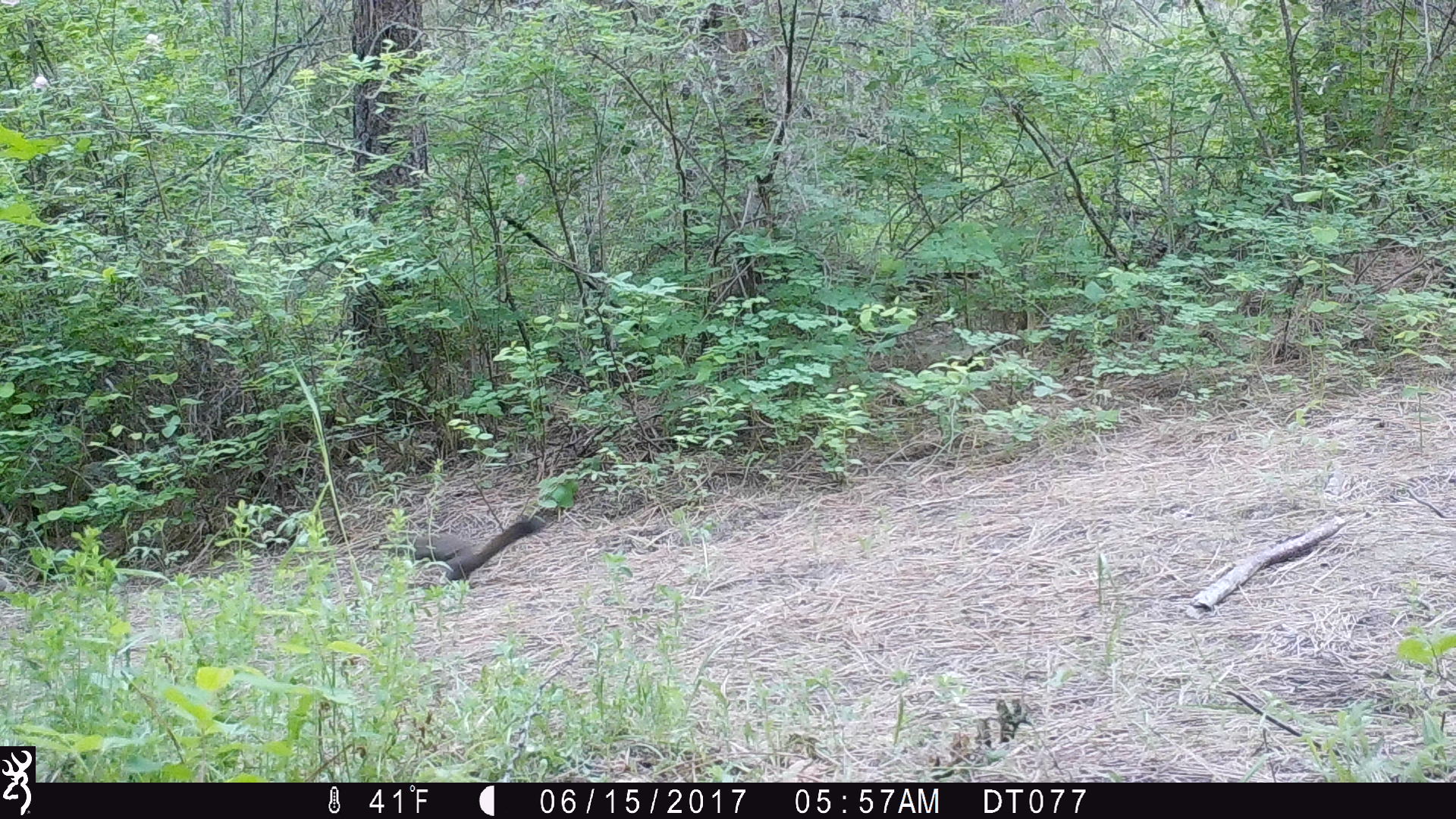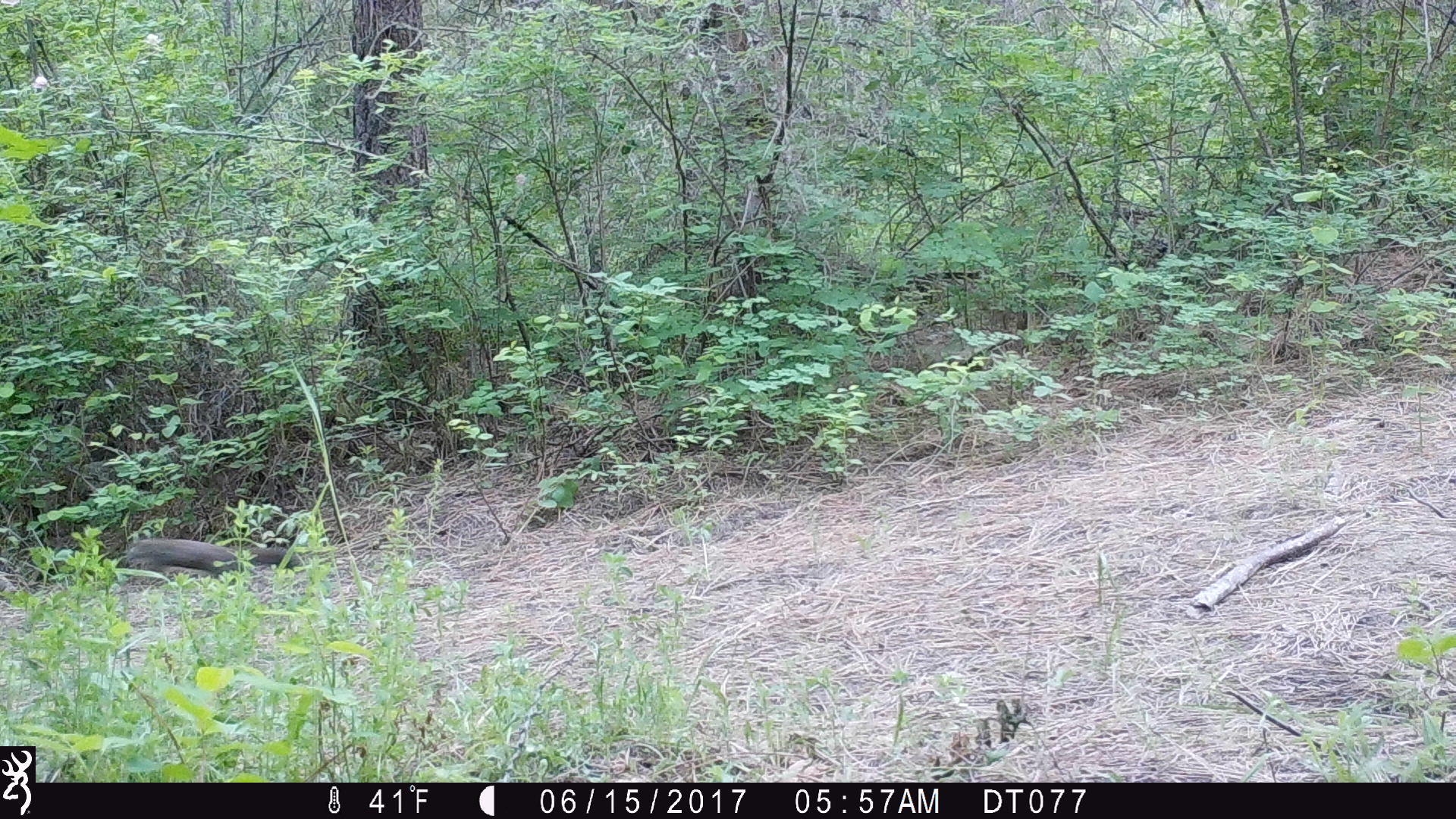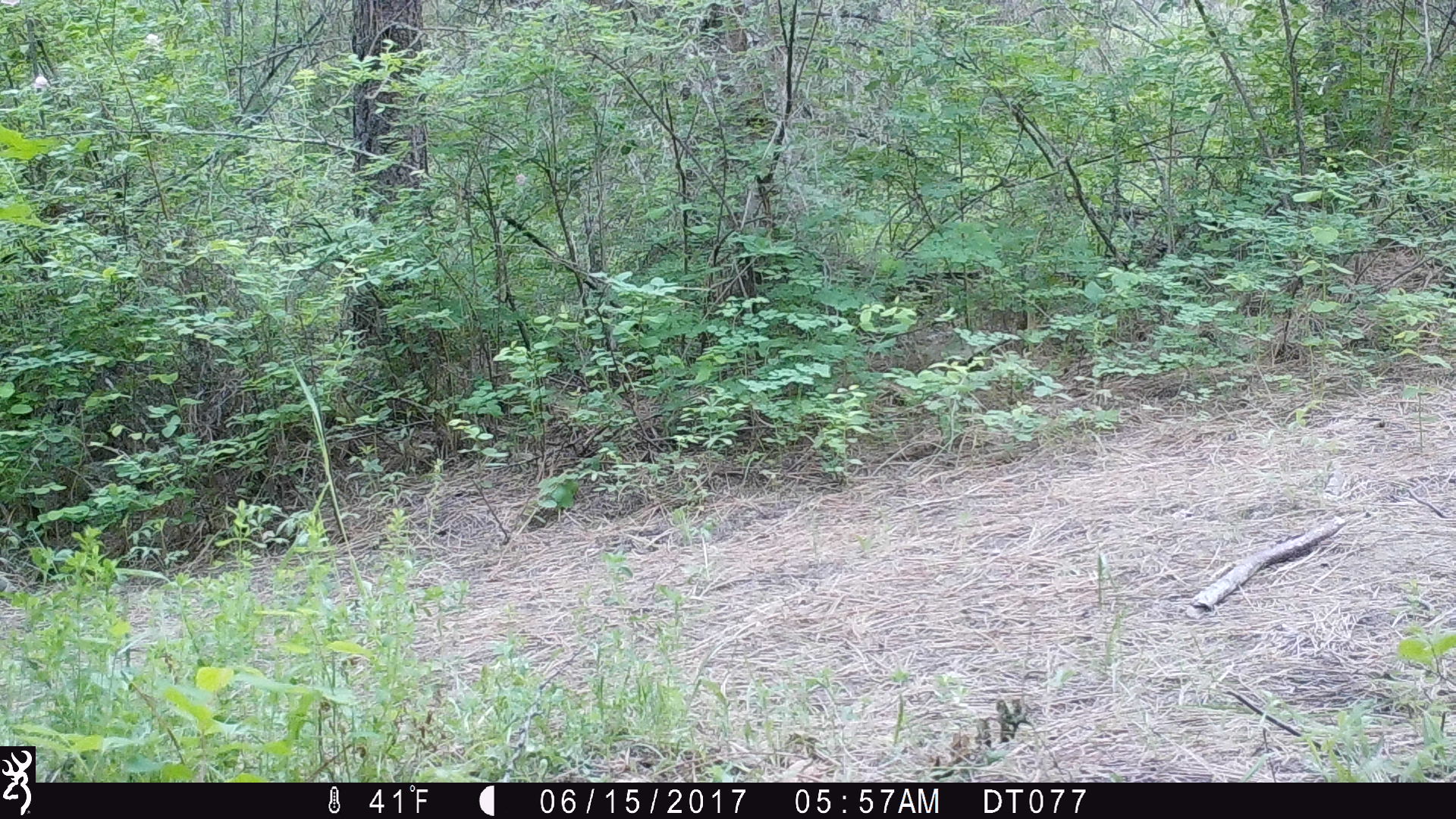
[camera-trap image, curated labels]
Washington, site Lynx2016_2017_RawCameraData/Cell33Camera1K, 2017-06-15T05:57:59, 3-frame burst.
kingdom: Animalia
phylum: Chordata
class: Mammalia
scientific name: Mammalia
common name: small mammal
Small mammal (Mammalia). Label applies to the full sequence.